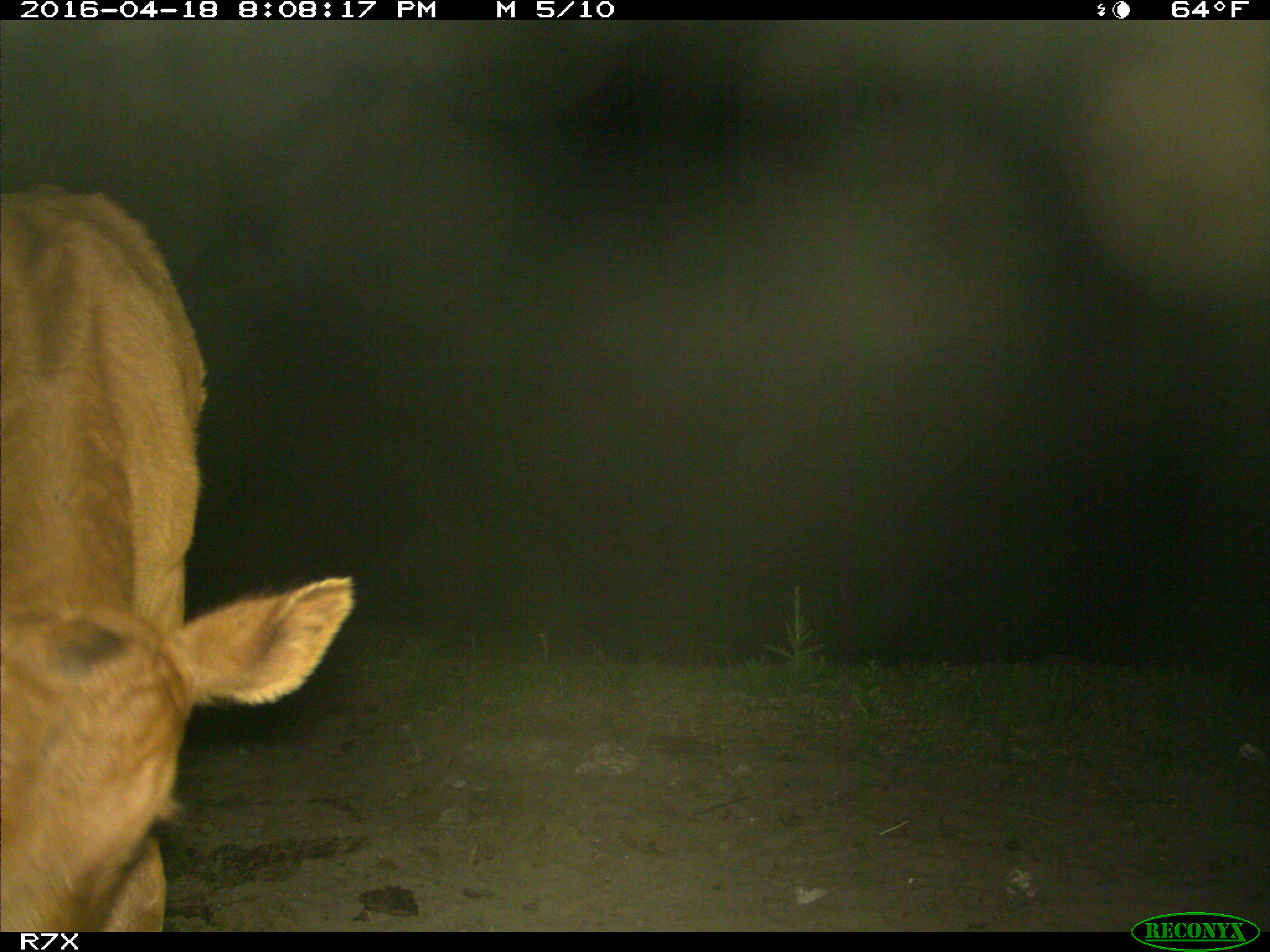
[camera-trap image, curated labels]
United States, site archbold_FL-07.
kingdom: Animalia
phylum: Chordata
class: Mammalia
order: Artiodactyla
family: Bovidae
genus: Bos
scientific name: Bos taurus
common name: domestic cow